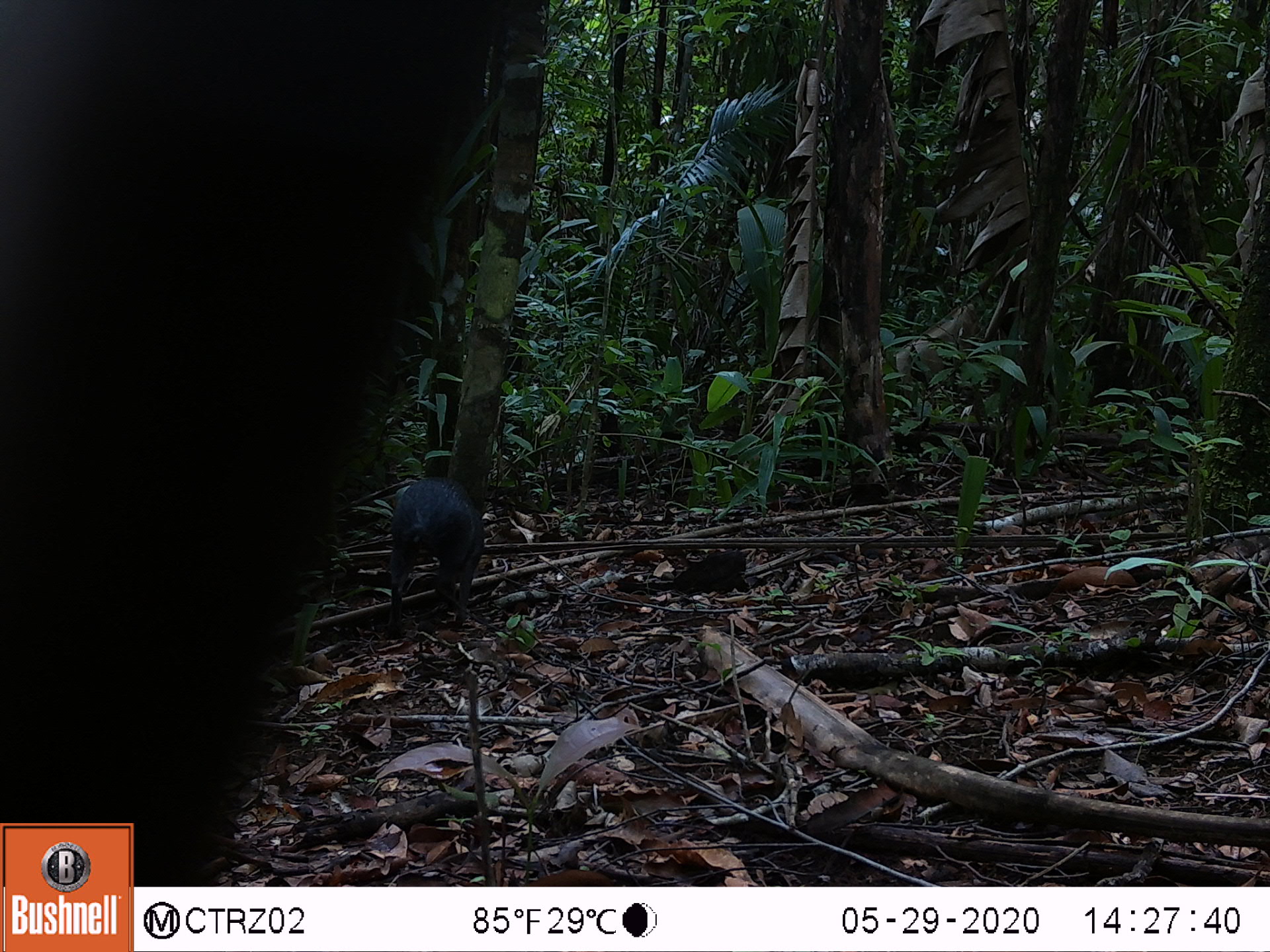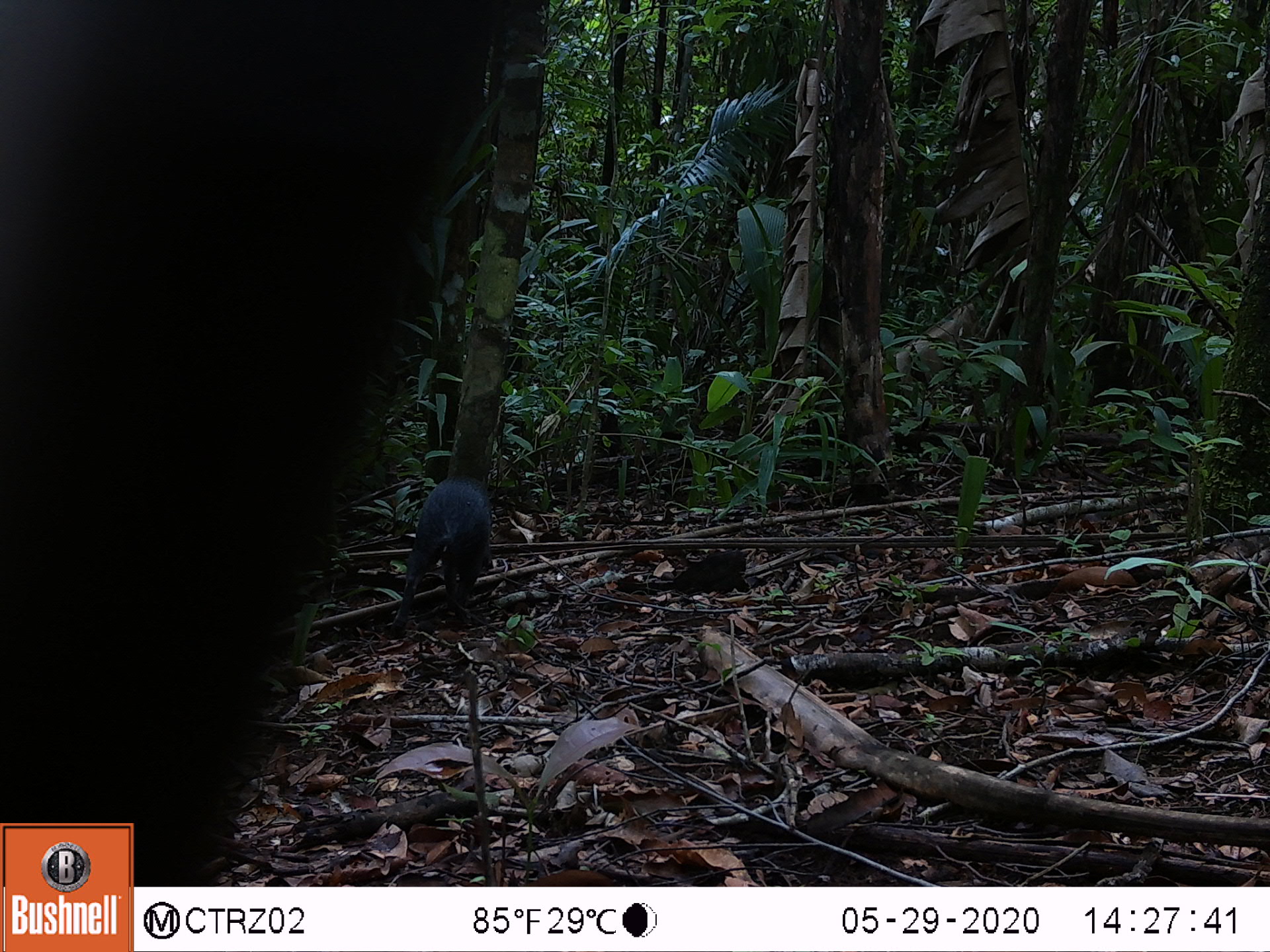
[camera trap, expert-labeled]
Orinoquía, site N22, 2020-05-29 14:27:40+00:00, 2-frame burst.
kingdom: Animalia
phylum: Chordata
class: Mammalia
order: Rodentia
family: Dasyproctidae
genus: Dasyprocta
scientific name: Dasyprocta fuliginosa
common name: black agouti